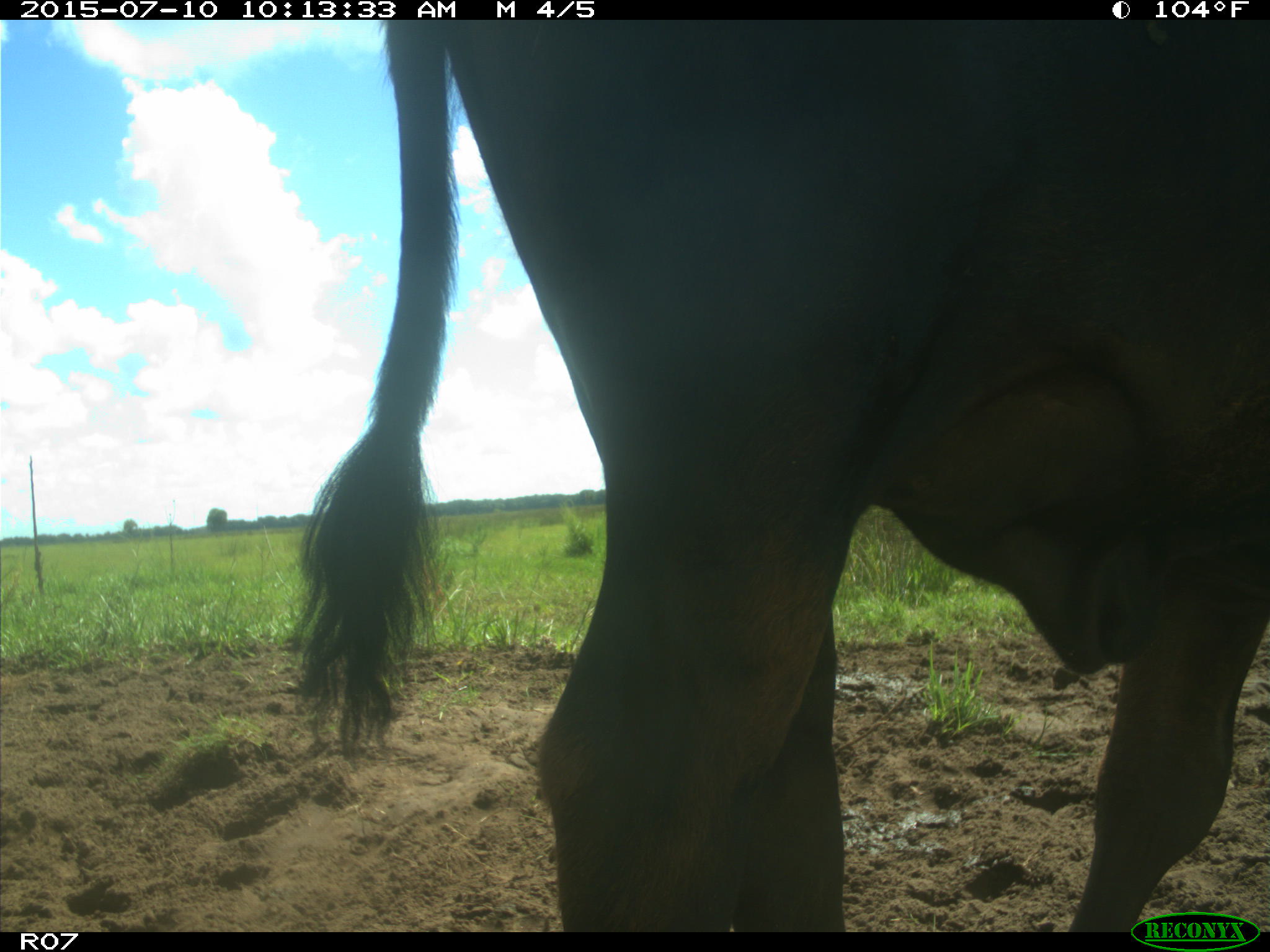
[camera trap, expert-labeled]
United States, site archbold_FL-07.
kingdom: Animalia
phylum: Chordata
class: Mammalia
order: Artiodactyla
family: Bovidae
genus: Bos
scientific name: Bos taurus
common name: domestic cow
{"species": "Bos taurus (domestic cow)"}